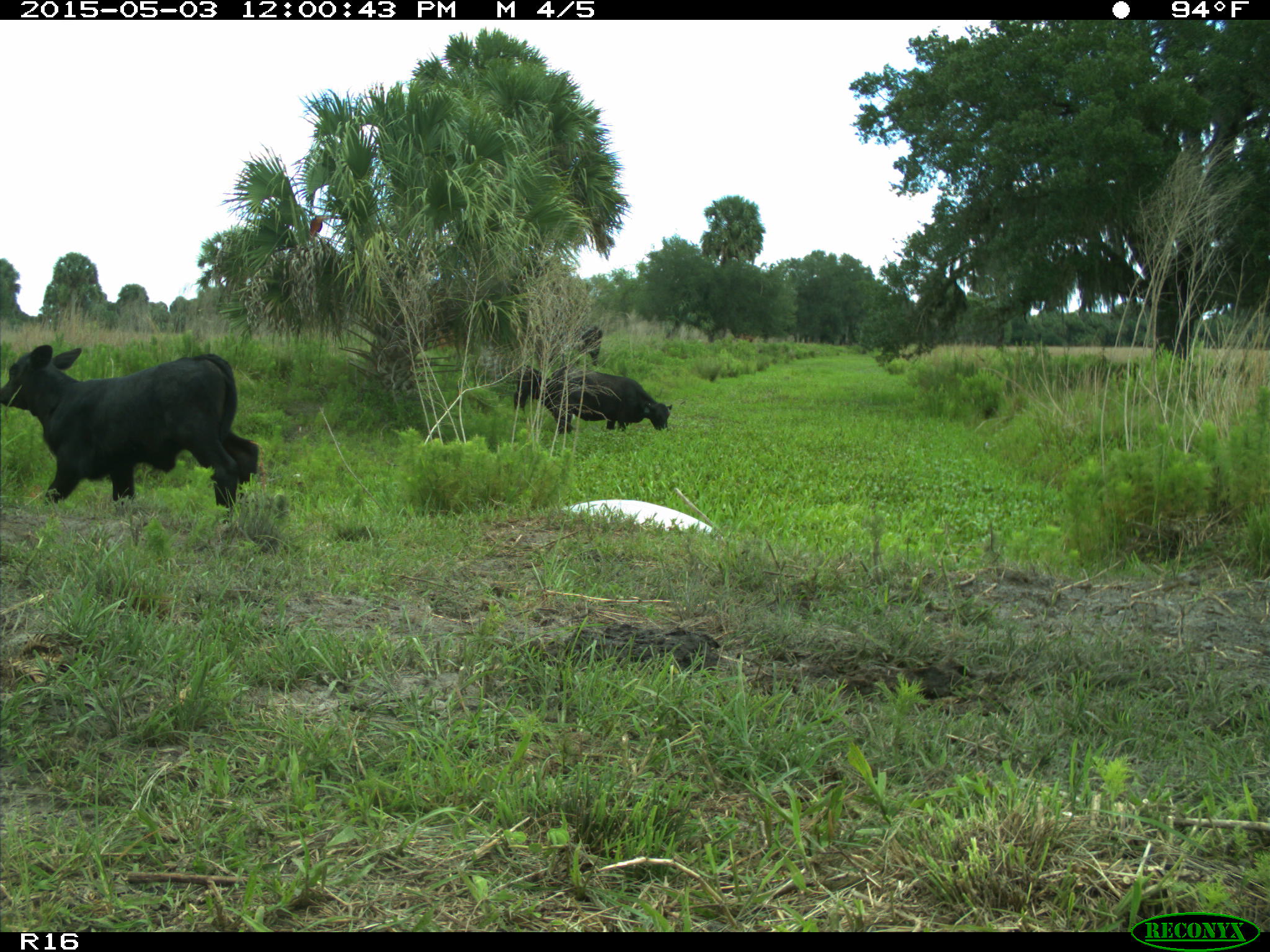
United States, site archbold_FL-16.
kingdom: Animalia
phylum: Chordata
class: Mammalia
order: Artiodactyla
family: Bovidae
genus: Bos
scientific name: Bos taurus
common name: domestic cow